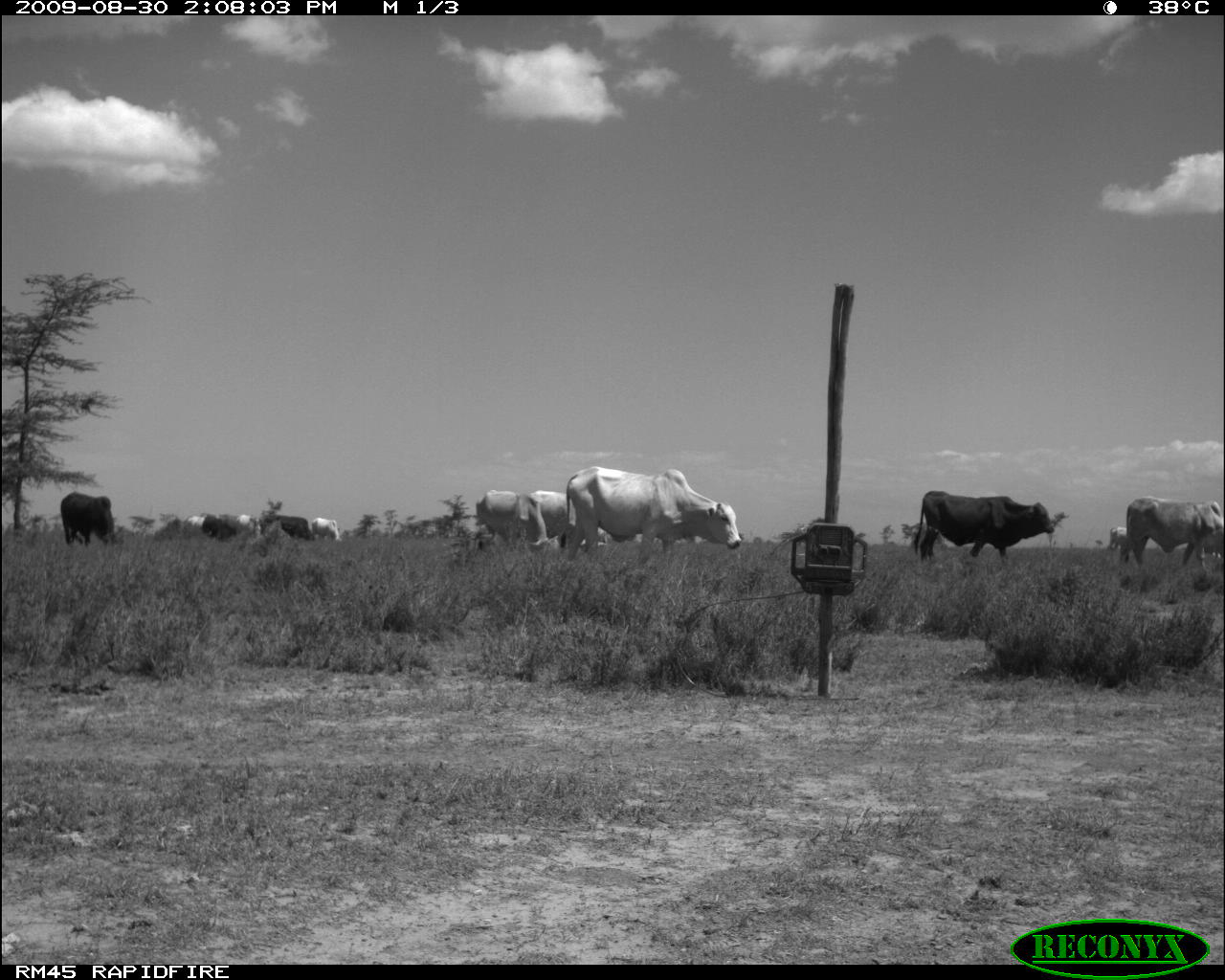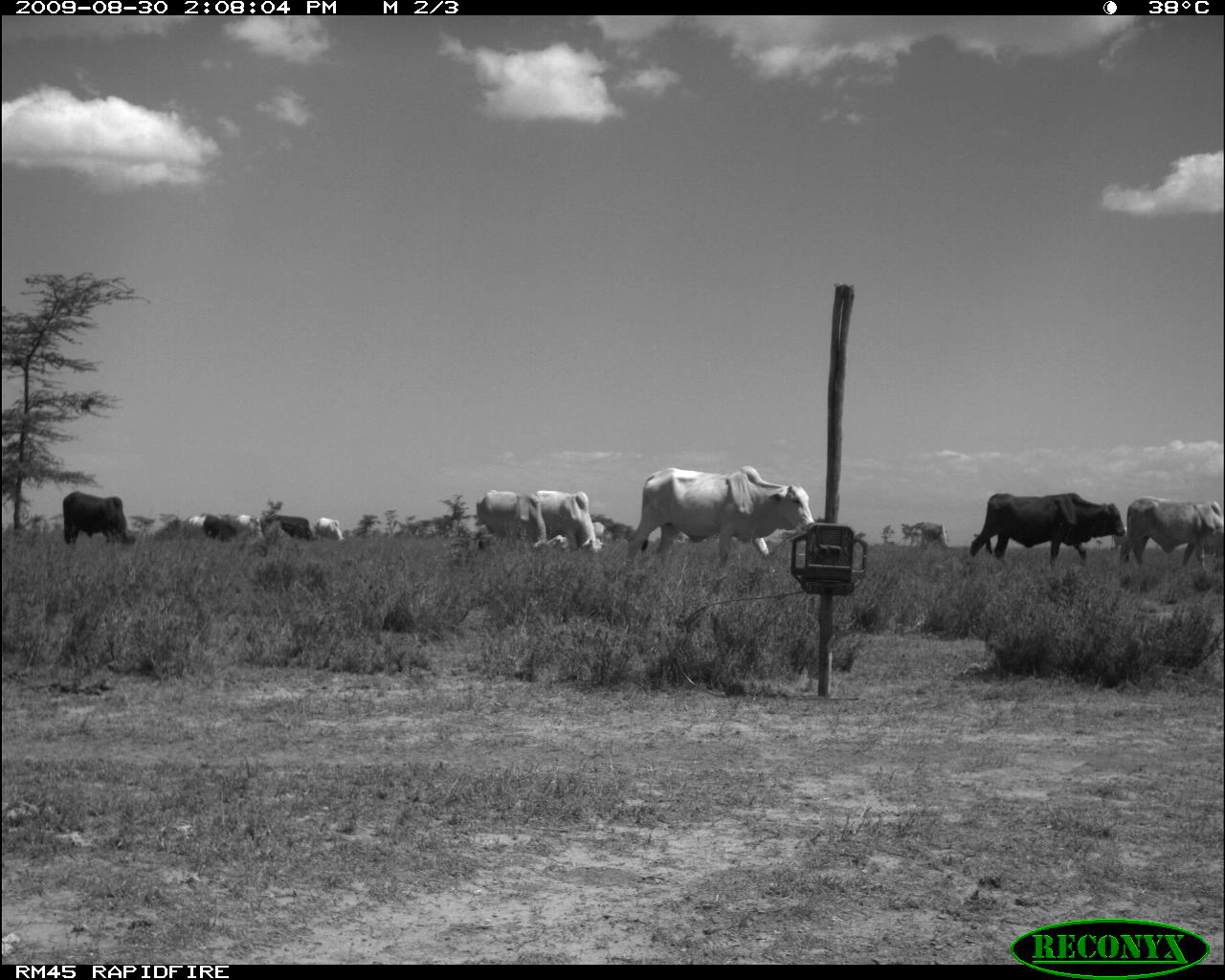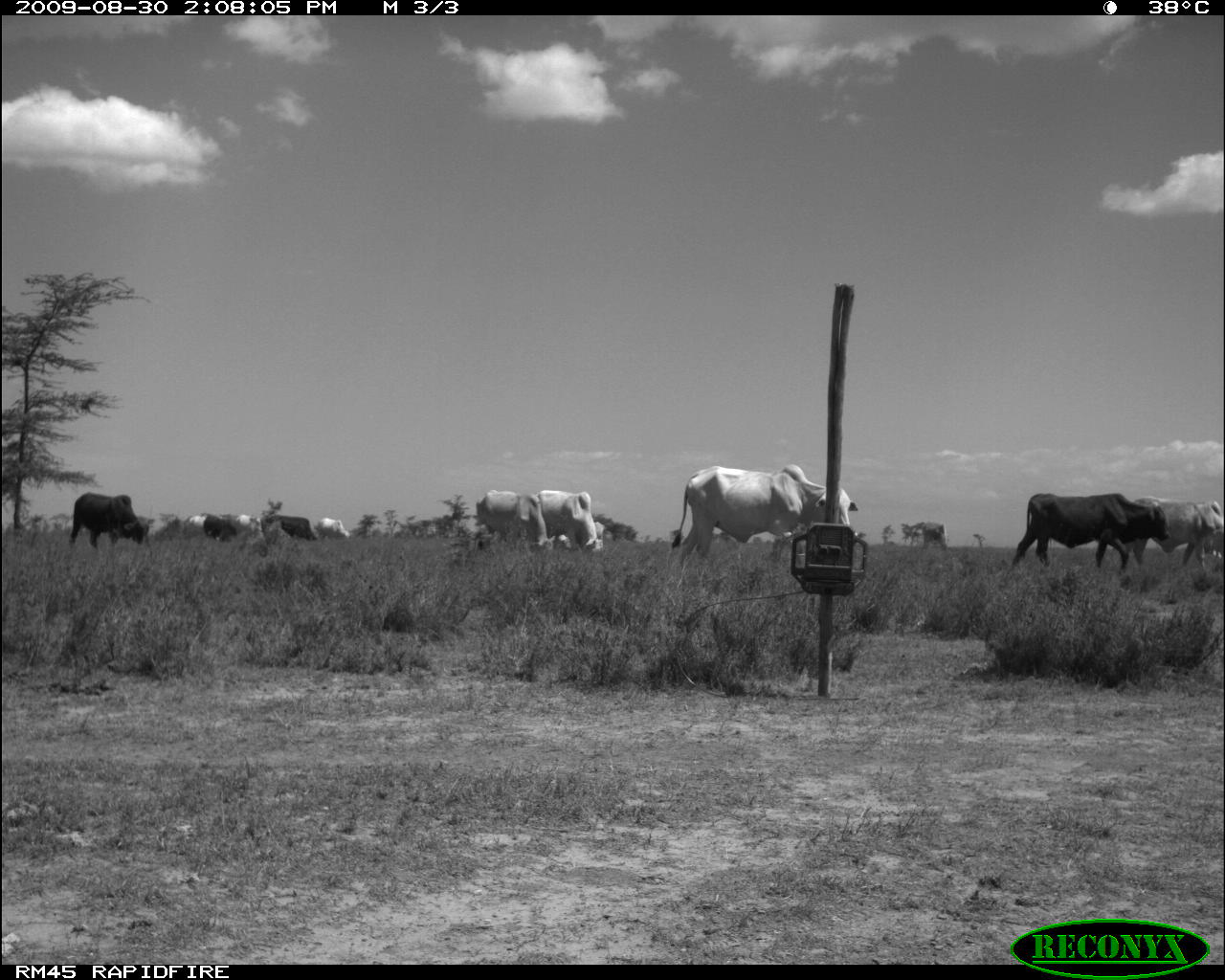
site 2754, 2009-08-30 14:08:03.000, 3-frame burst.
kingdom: Animalia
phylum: Chordata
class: Mammalia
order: Artiodactyla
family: Bovidae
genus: Bos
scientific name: Bos taurus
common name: domestic cattle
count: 10